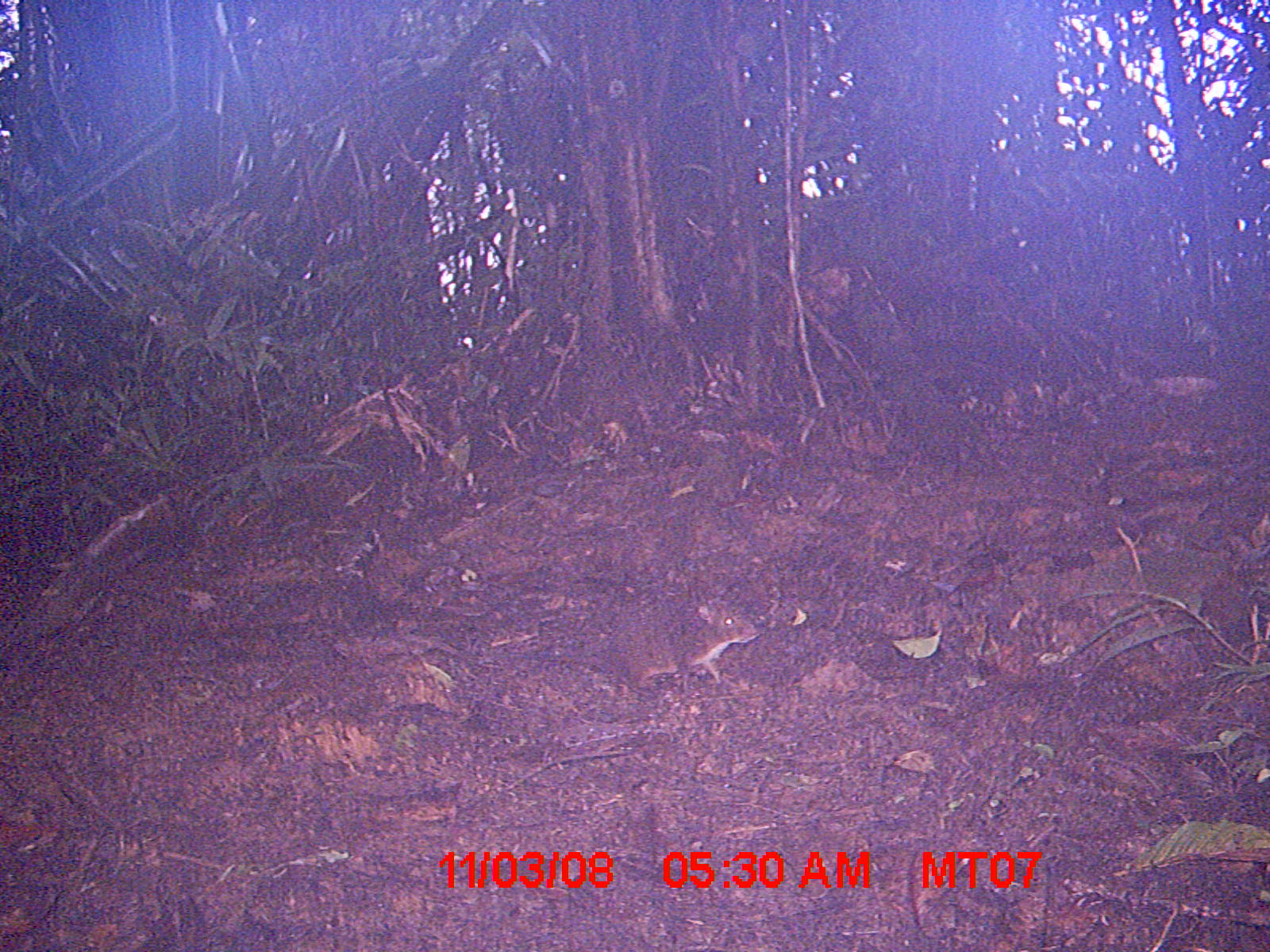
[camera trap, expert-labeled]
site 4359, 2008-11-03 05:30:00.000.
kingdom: Animalia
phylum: Chordata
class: Mammalia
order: Rodentia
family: Nesomyidae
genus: Nesomys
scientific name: Nesomys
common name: nesomys rodents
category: nesomys sp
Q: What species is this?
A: Nesomys sp (nesomys rodents) (Nesomys).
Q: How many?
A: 1.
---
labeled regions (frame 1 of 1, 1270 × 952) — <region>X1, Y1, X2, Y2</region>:
nesomys sp: <region>479, 599, 758, 698</region>